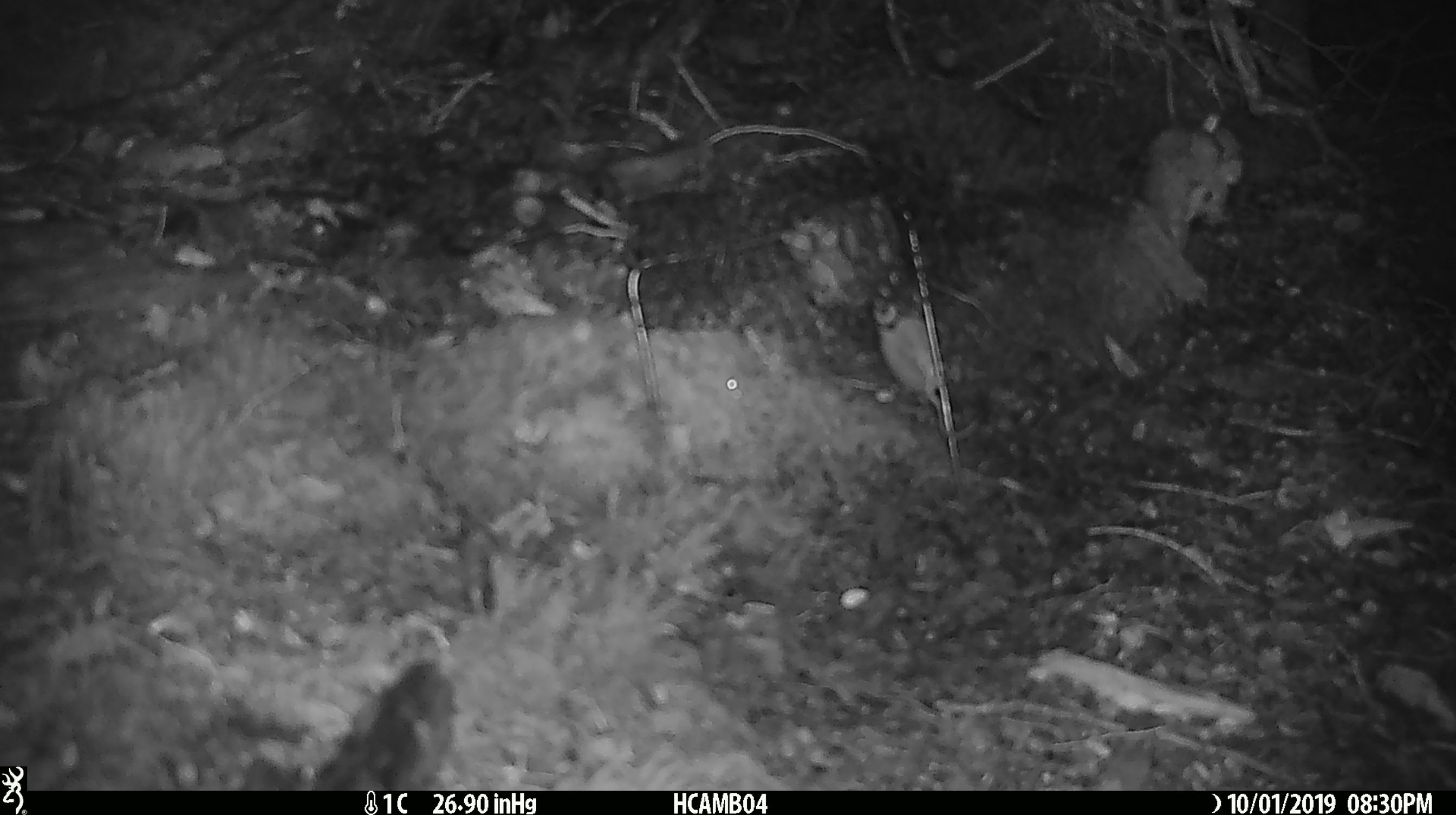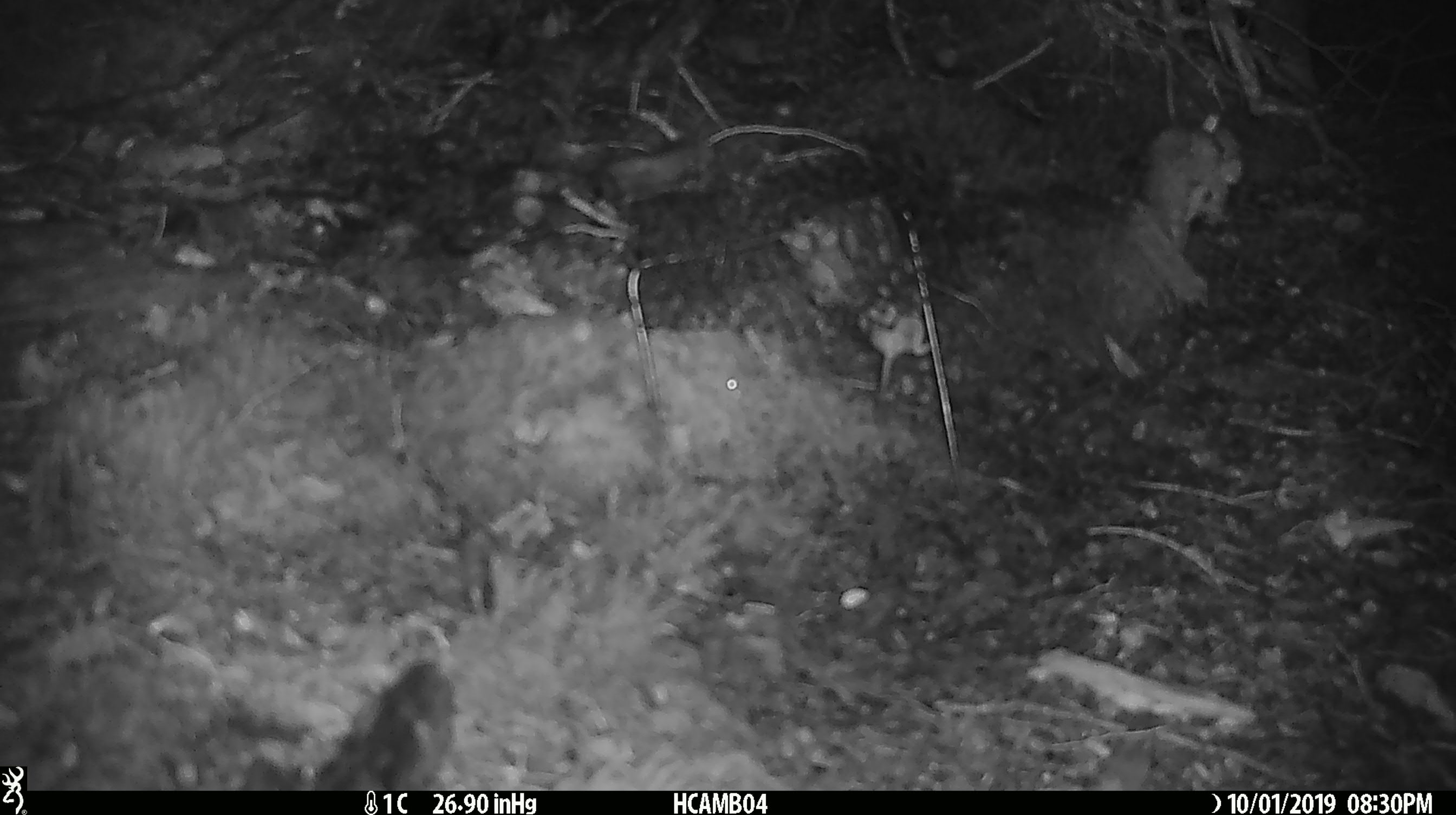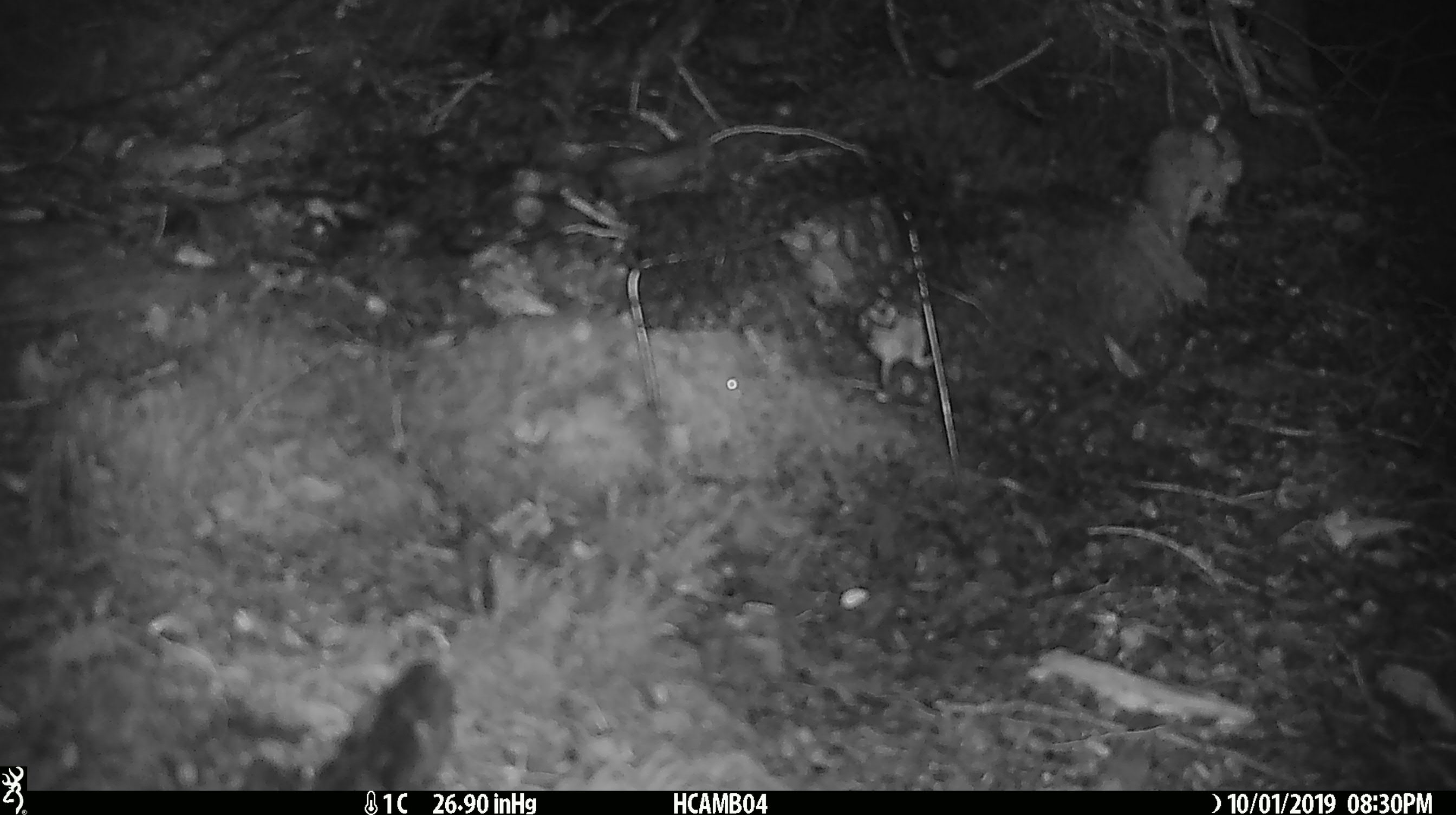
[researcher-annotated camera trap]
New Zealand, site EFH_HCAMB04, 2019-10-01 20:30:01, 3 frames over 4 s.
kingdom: Animalia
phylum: Chordata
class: Mammalia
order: Rodentia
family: Muridae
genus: Mus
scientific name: Mus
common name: mouse